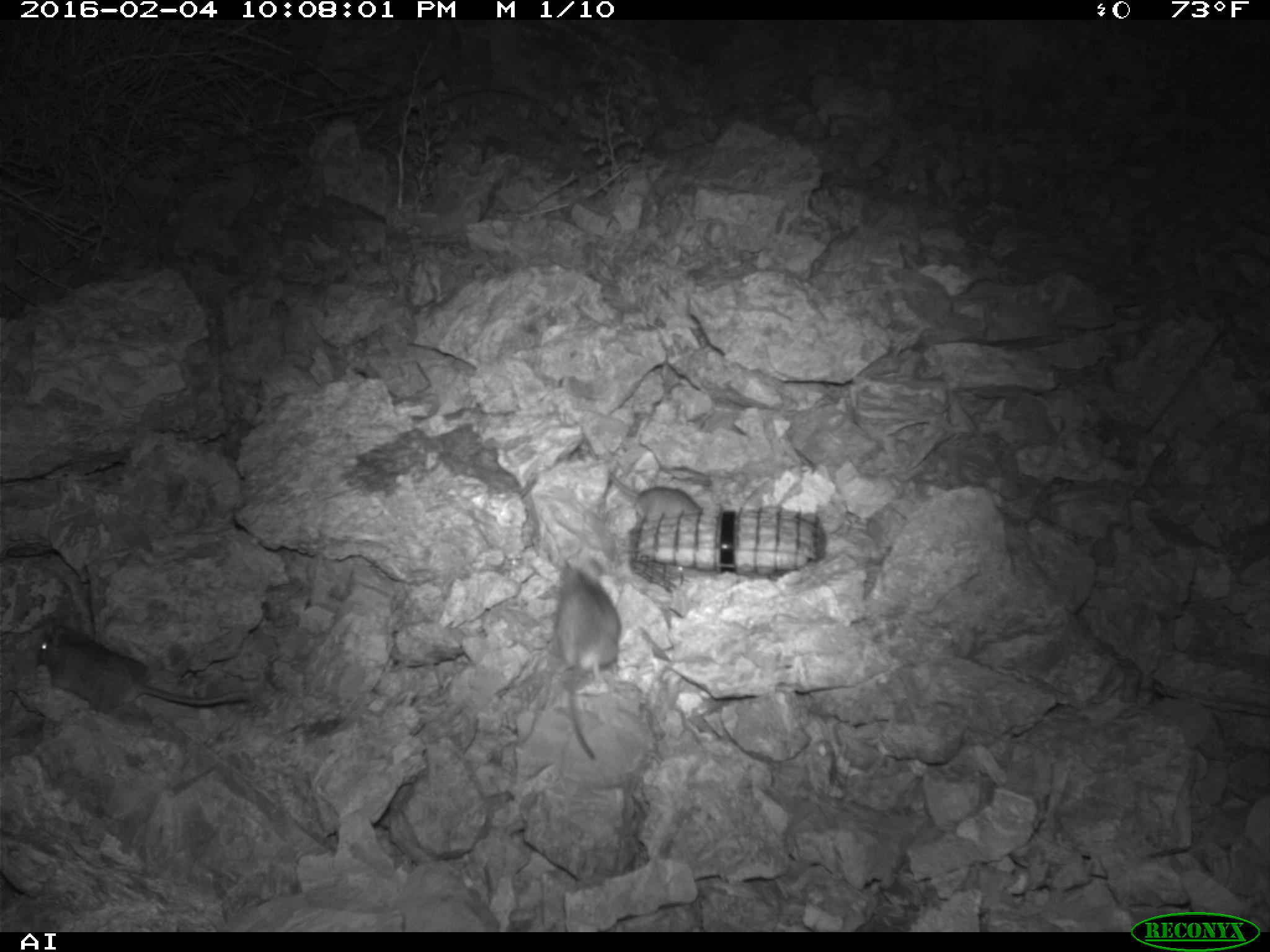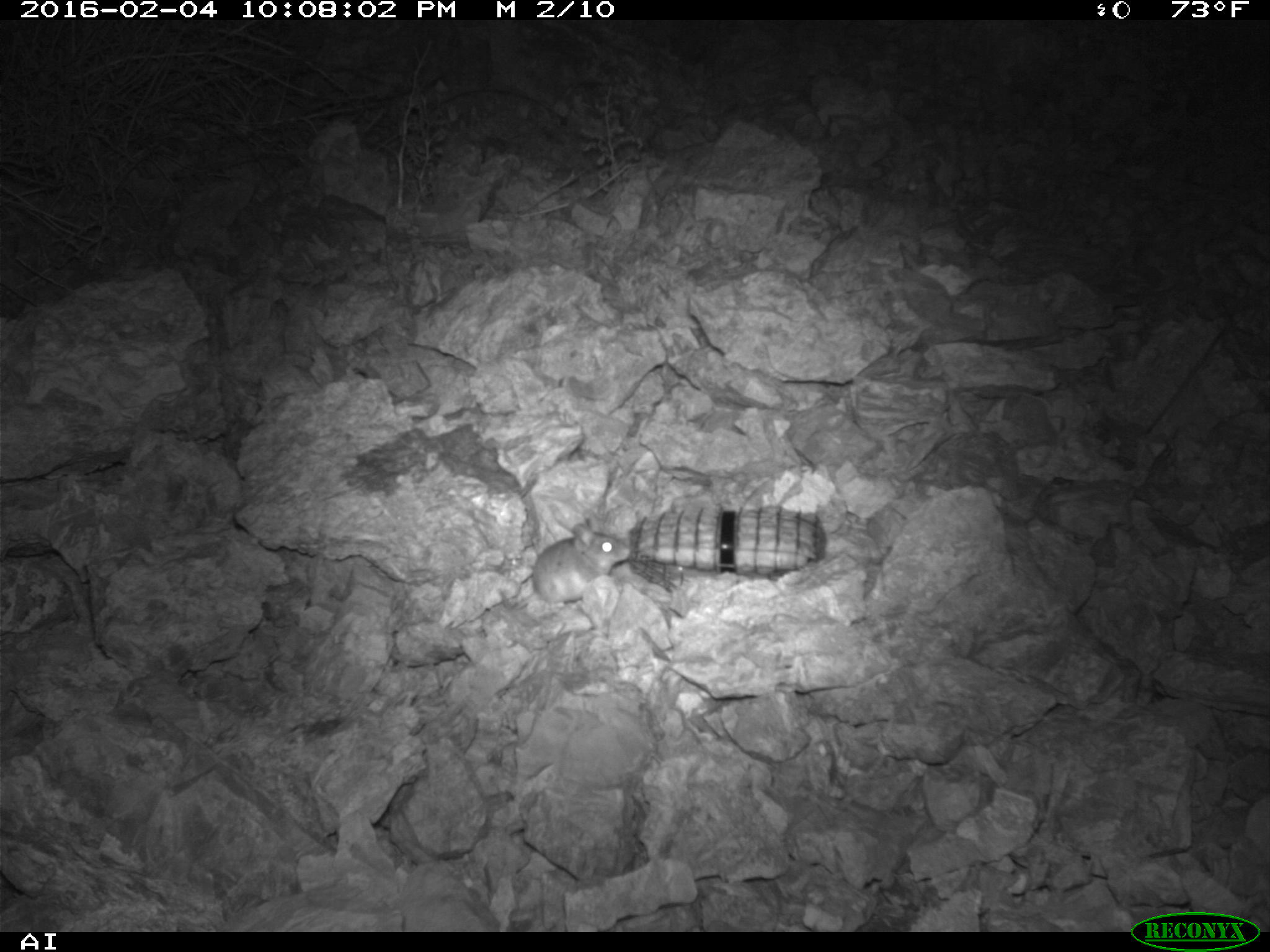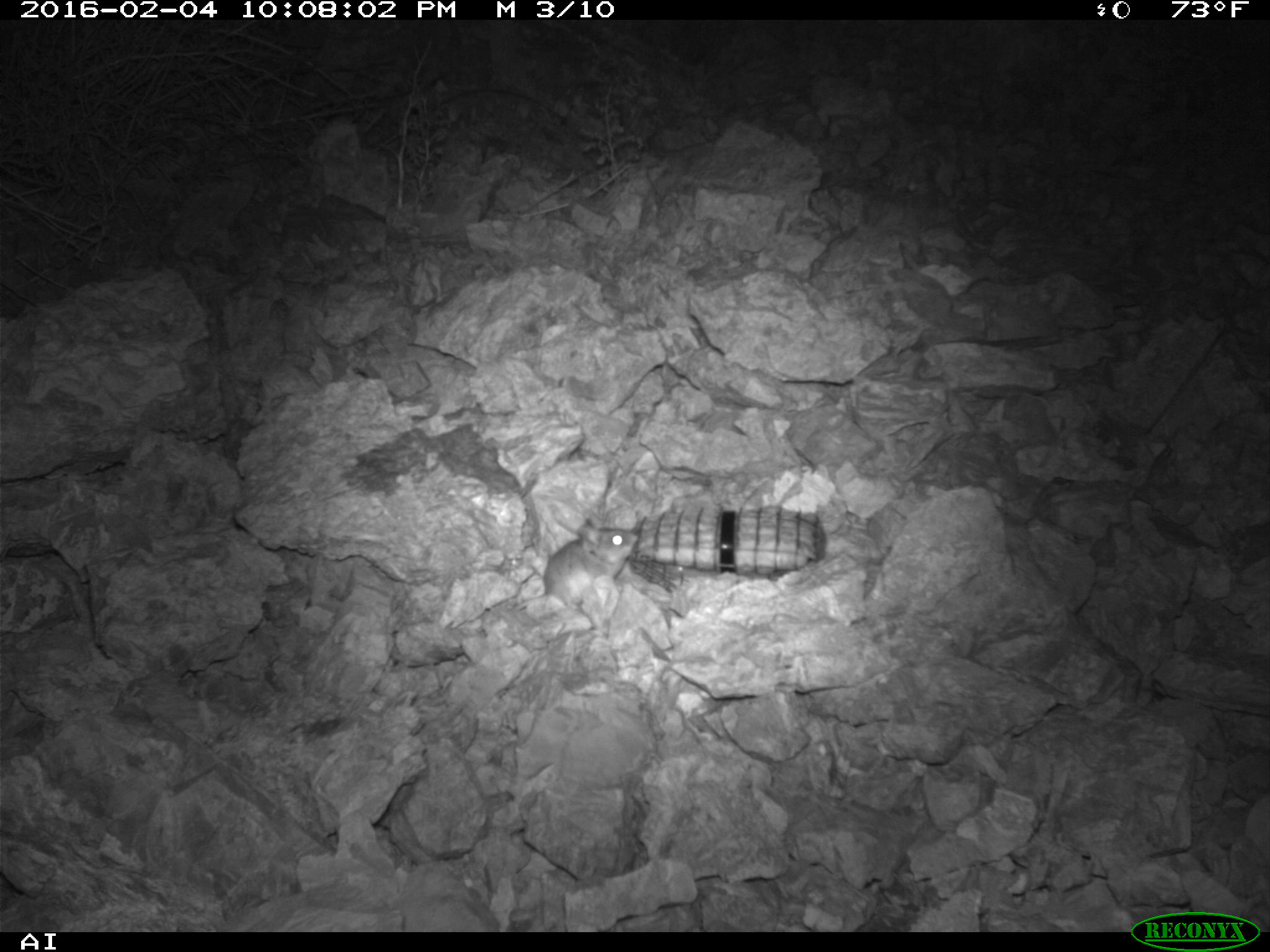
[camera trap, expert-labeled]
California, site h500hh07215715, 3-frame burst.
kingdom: Animalia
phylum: Chordata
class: Mammalia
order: Rodentia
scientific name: Rodentia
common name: rodent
Rodent (Rodentia).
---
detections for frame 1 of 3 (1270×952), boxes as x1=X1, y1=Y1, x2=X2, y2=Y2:
rodent: x1=38, y1=623, x2=247, y2=715; x1=556, y1=557, x2=621, y2=759; x1=584, y1=438, x2=702, y2=522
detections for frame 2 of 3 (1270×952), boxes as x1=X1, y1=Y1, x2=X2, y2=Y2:
rodent: x1=515, y1=523, x2=629, y2=607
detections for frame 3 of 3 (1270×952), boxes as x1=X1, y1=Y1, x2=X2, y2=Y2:
rodent: x1=513, y1=518, x2=637, y2=611